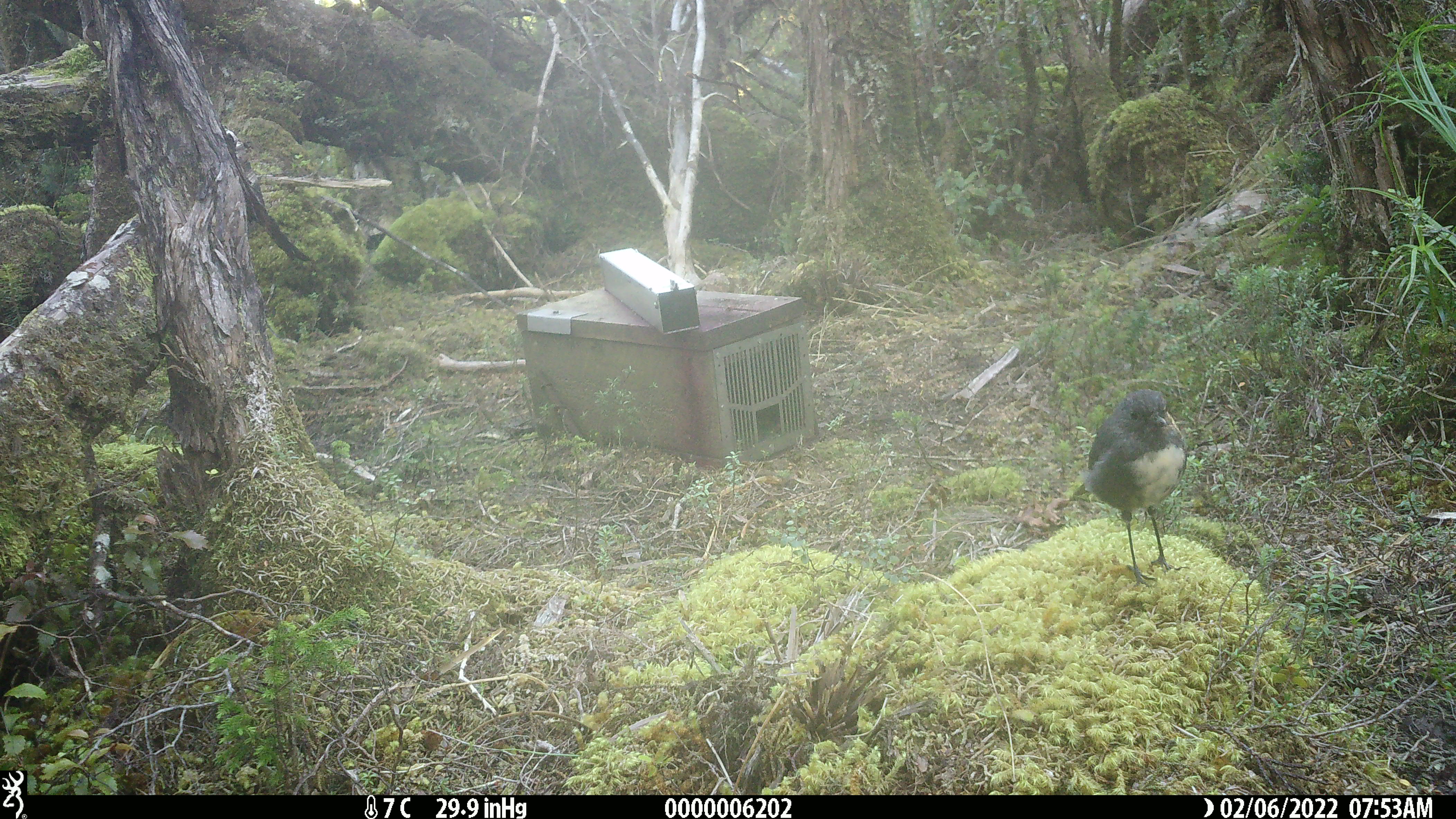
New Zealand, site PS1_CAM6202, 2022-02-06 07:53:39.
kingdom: Animalia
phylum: Chordata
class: Aves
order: Passeriformes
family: Petroicidae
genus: Petroica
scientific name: Petroica australis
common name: new zealand robin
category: robin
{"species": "robin (new zealand robin) (Petroica australis)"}